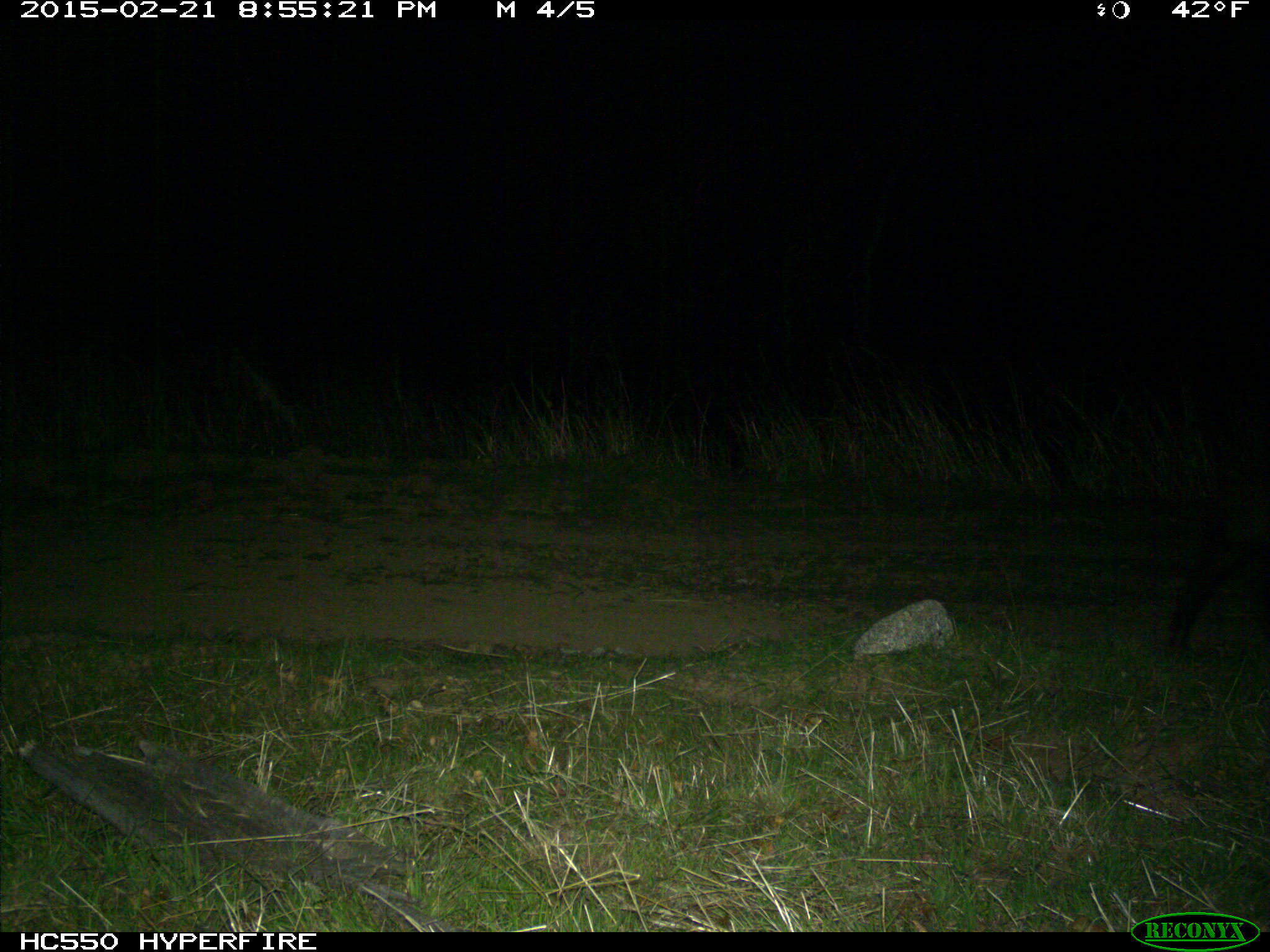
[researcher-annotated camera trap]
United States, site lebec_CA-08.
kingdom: Animalia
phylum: Chordata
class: Mammalia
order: Artiodactyla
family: Suidae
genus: Sus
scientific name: Sus scrofa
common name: wild boar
Sus scrofa (wild boar).